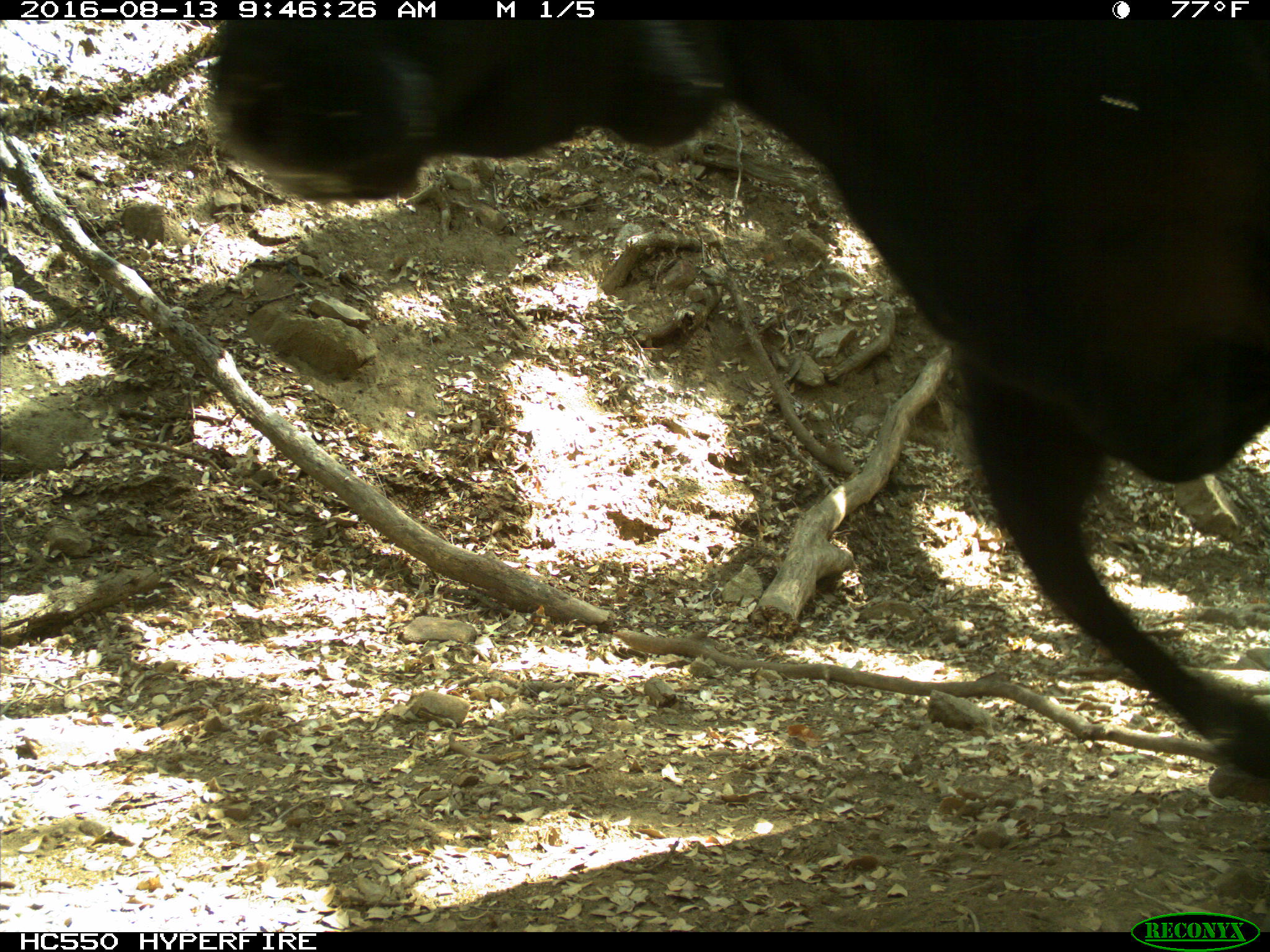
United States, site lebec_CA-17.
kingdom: Animalia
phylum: Chordata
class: Mammalia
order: Artiodactyla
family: Bovidae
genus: Bos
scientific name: Bos taurus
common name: domestic cow